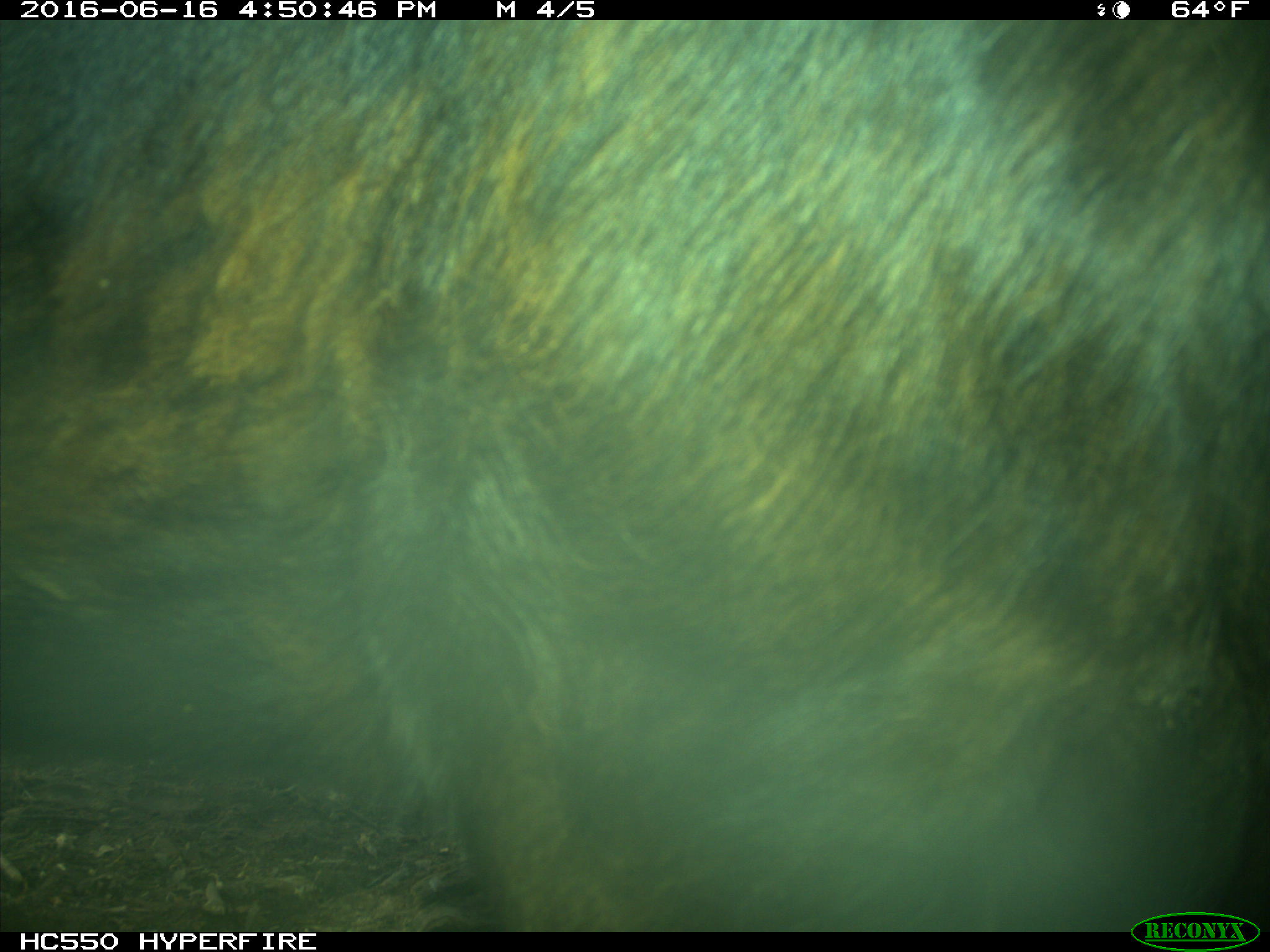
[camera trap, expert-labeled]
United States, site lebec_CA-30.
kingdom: Animalia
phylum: Chordata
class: Mammalia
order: Artiodactyla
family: Bovidae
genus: Bos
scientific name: Bos taurus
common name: domestic cow